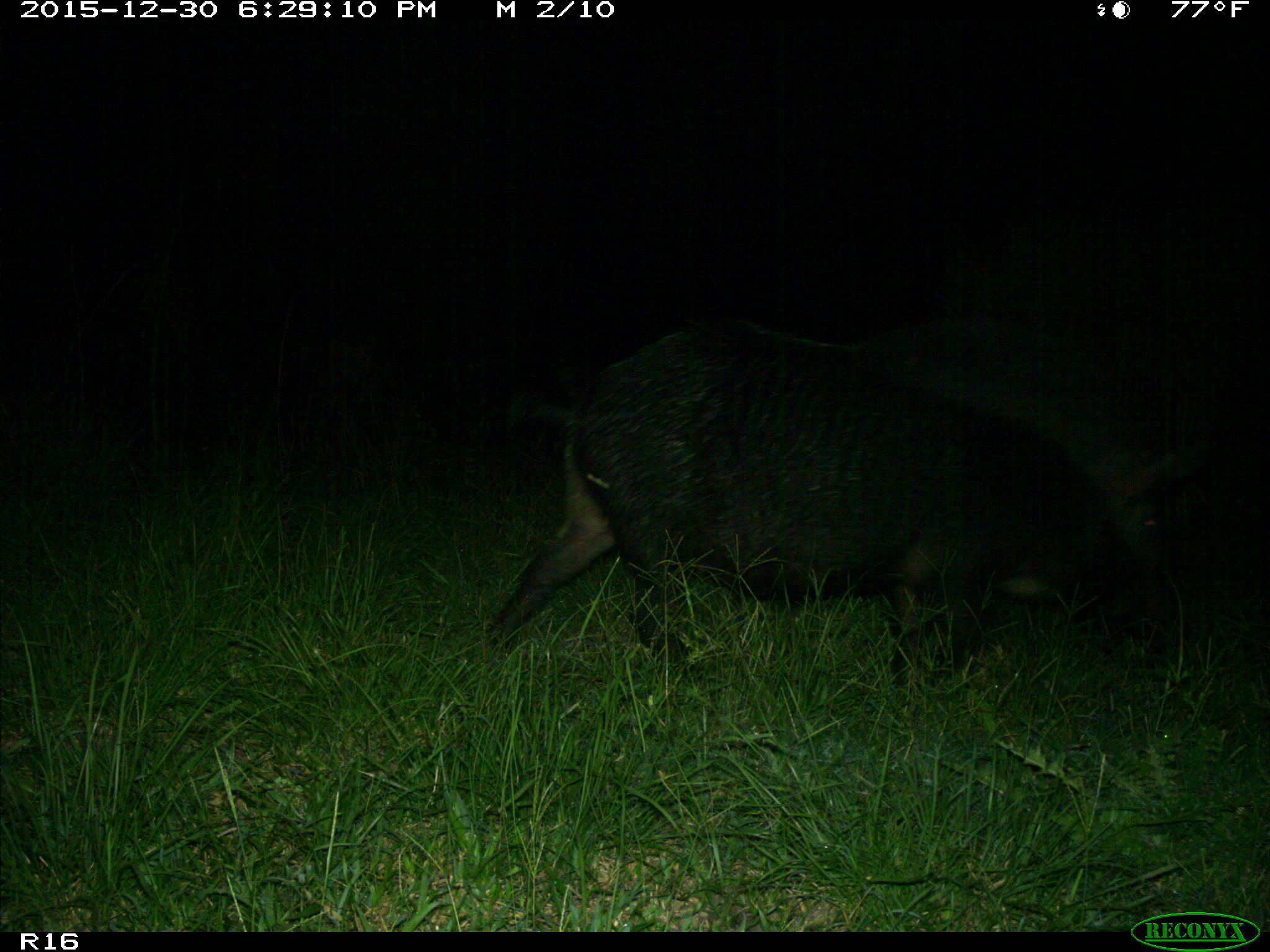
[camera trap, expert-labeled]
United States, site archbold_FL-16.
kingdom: Animalia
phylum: Chordata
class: Mammalia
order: Artiodactyla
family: Suidae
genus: Sus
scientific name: Sus scrofa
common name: wild boar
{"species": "Sus scrofa (wild boar)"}